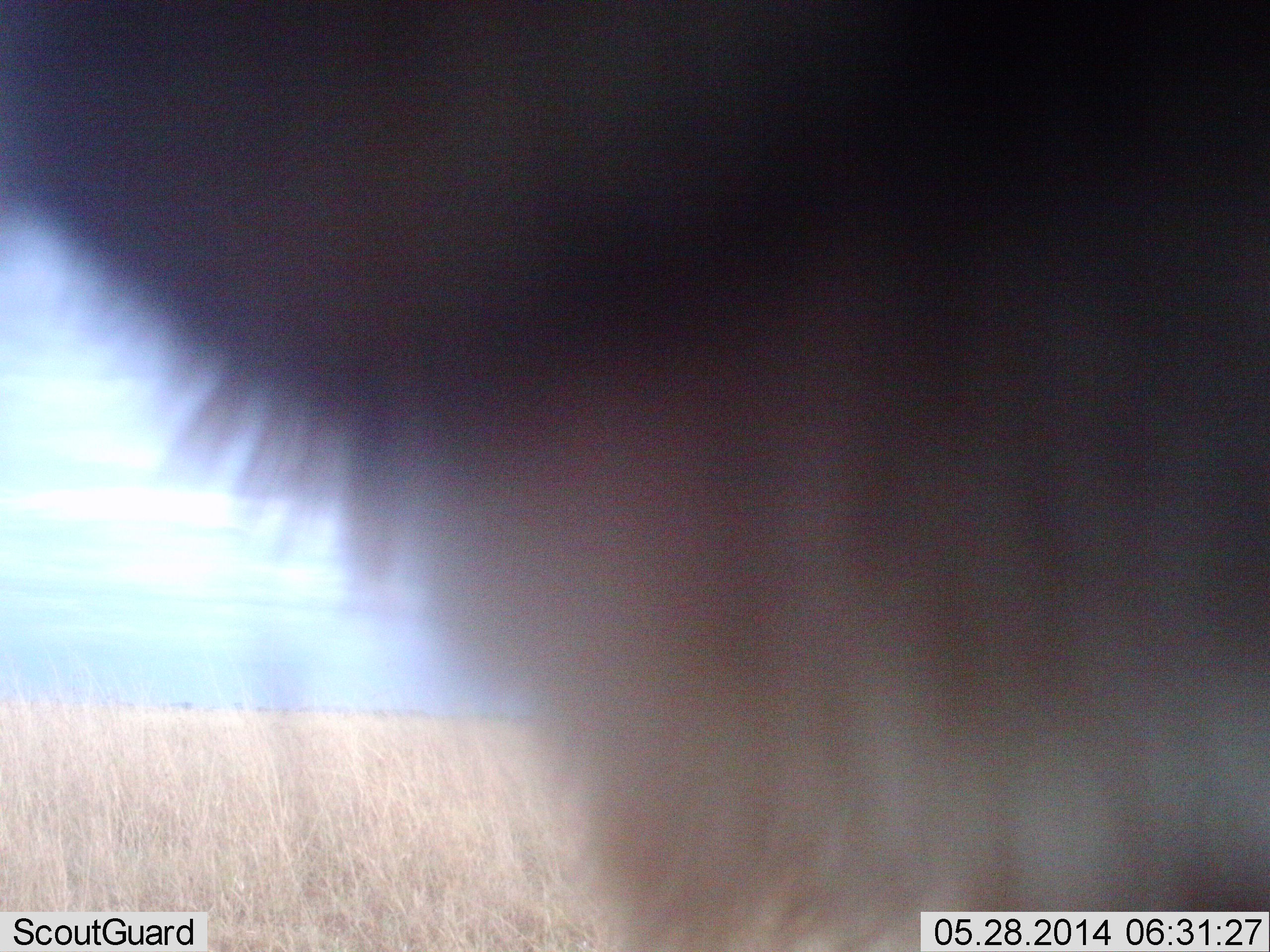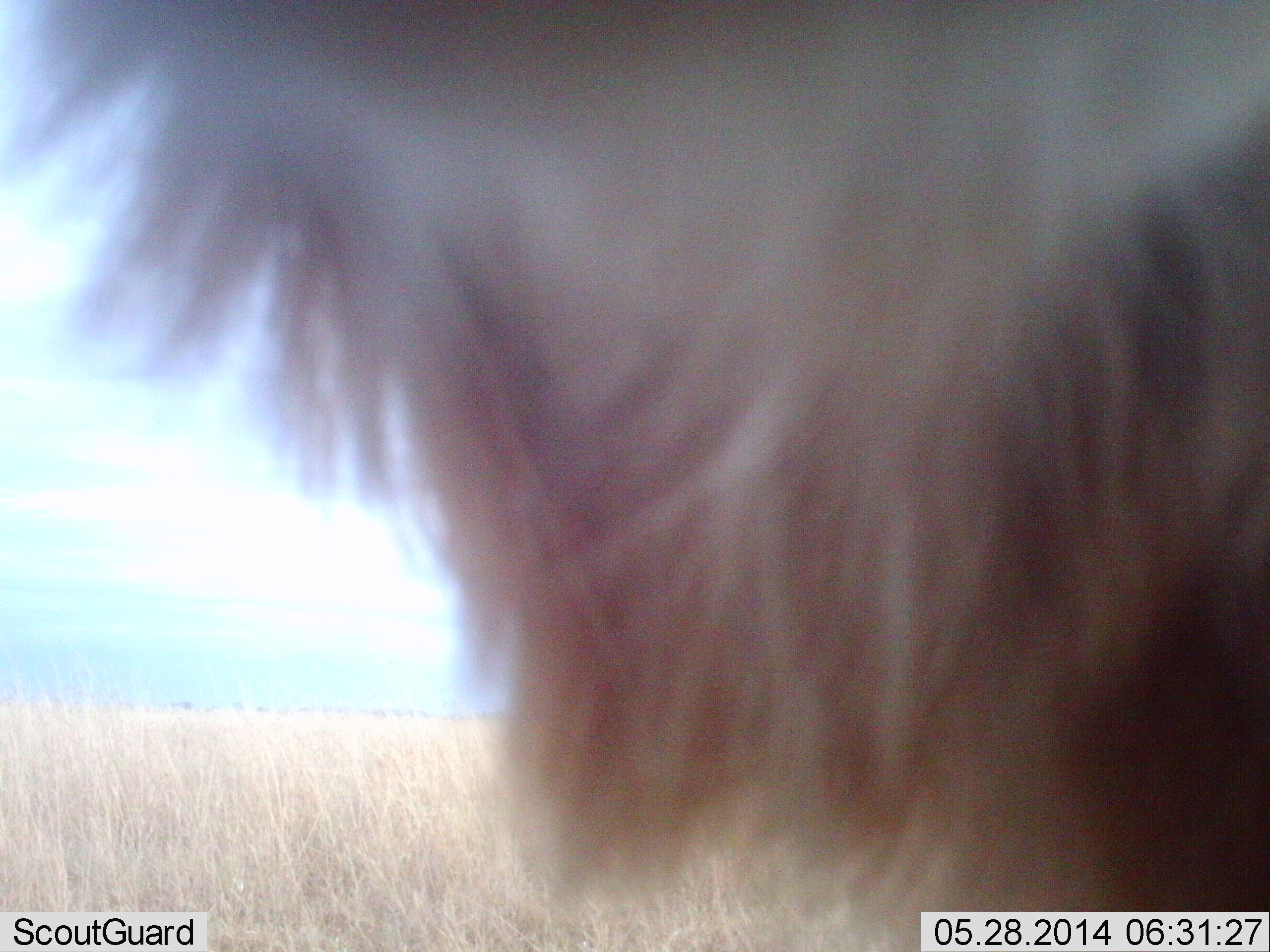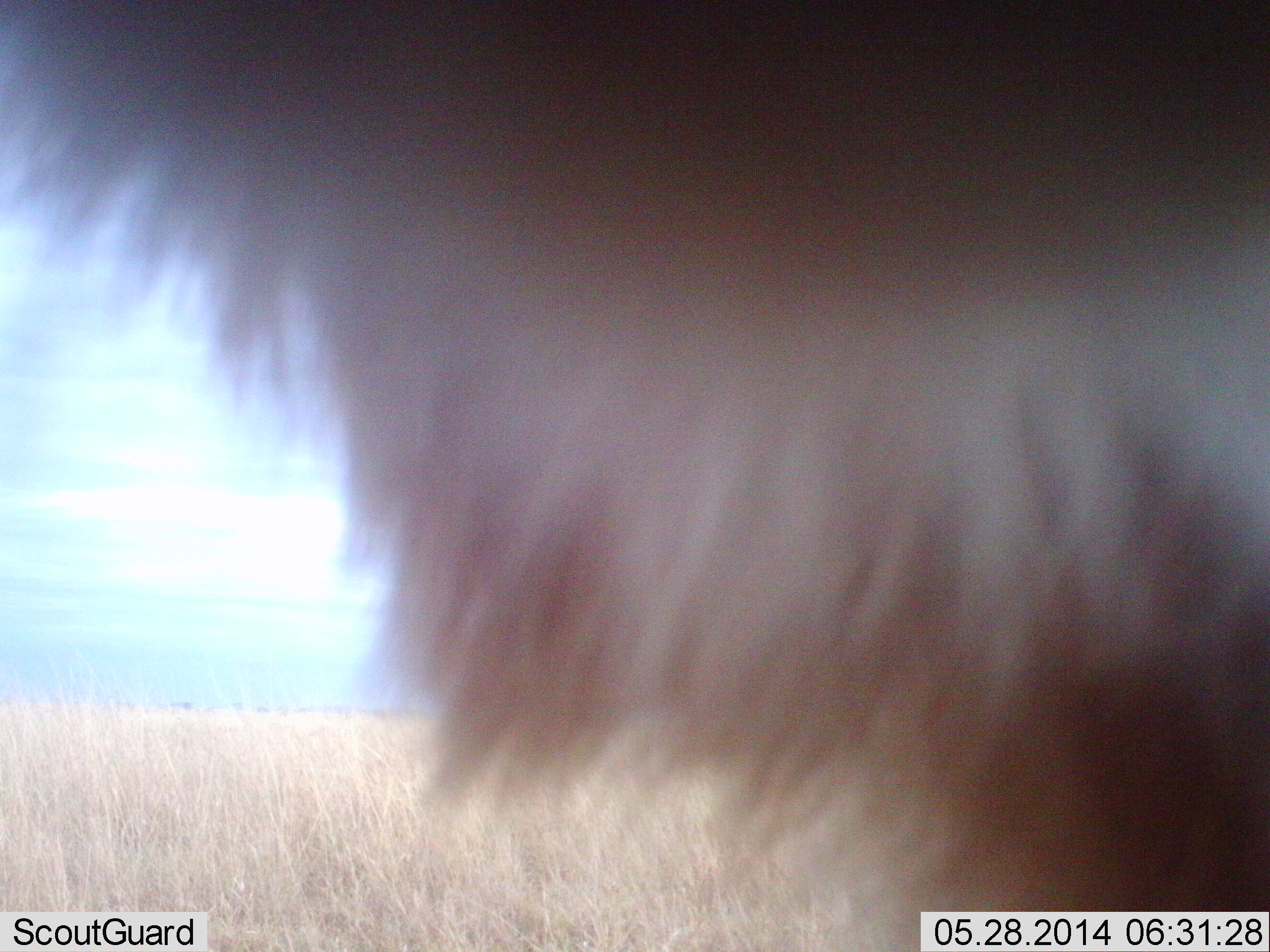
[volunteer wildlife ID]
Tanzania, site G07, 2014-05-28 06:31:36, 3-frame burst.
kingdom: Animalia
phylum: Chordata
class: Mammalia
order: Carnivora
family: Felidae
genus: Panthera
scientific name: Panthera leo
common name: lion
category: lionmale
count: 1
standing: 100%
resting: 0%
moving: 0%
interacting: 11%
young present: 0%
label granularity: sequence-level